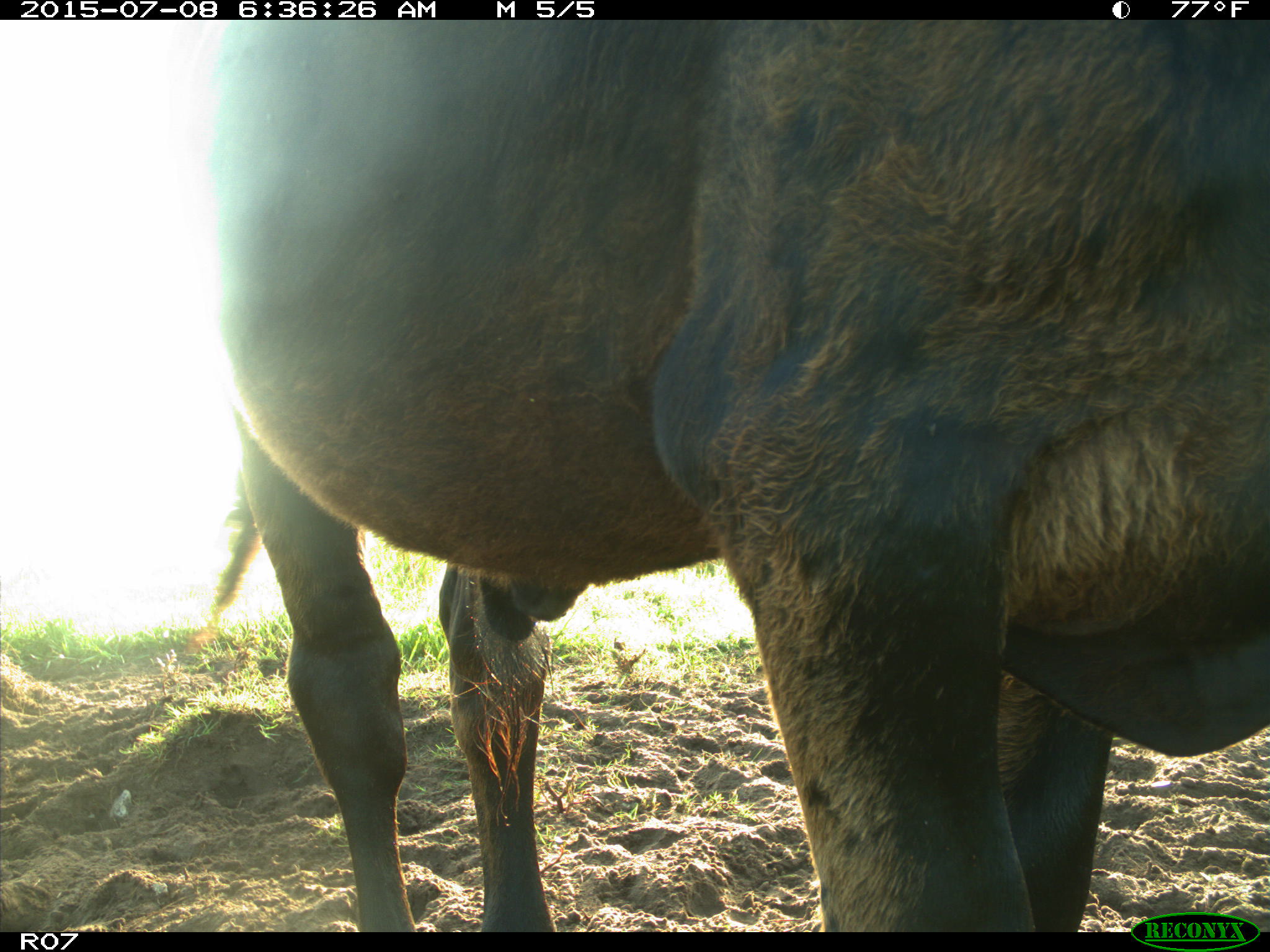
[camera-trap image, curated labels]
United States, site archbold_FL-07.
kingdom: Animalia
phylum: Chordata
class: Mammalia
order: Artiodactyla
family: Bovidae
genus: Bos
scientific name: Bos taurus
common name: domestic cow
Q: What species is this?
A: Bos taurus (domestic cow).